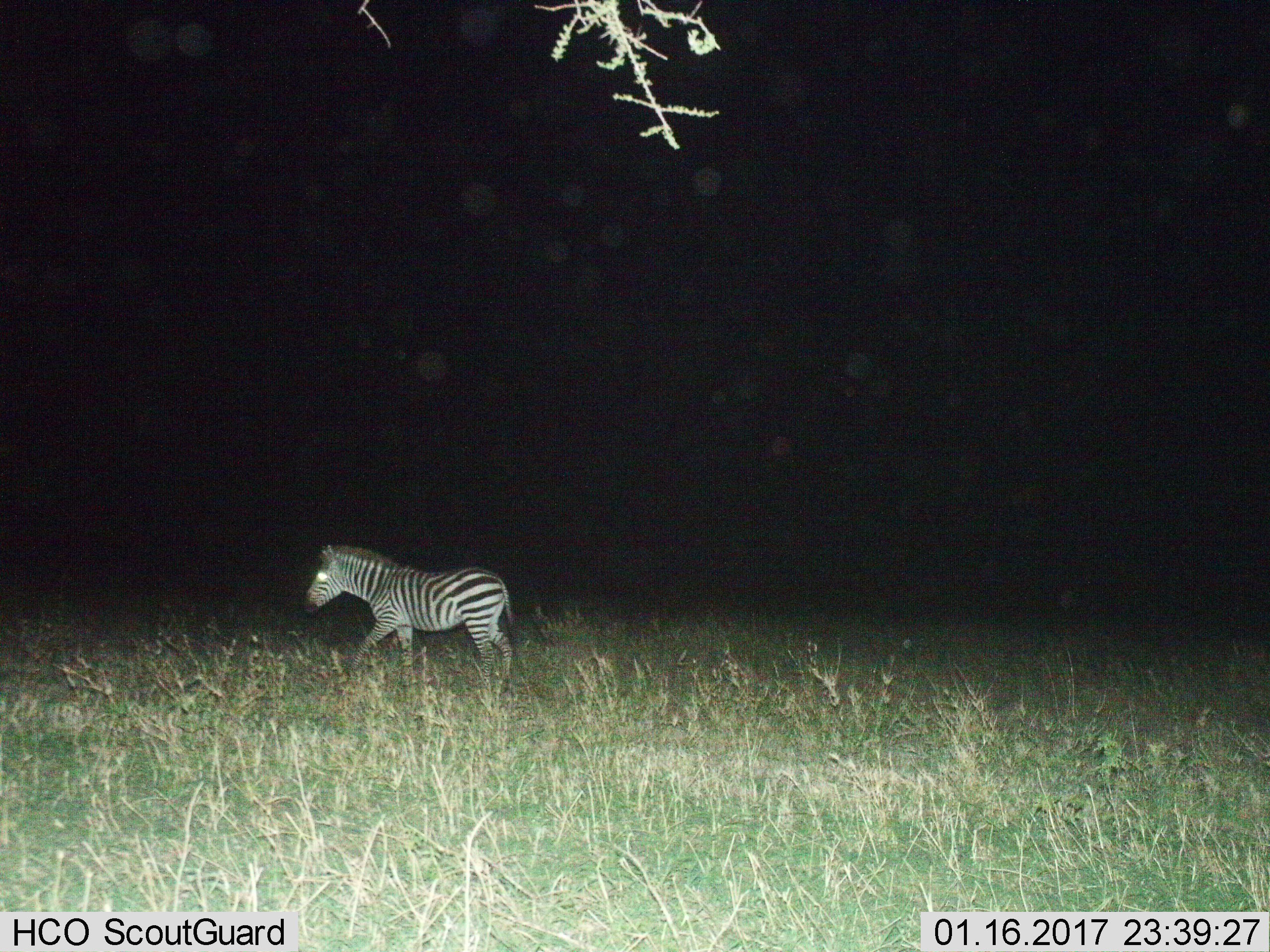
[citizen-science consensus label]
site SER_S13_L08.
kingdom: Animalia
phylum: Chordata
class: Mammalia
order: Perissodactyla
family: Equidae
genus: Equus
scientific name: Equus quagga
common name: plains zebra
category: zebraplains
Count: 1.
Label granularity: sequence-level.